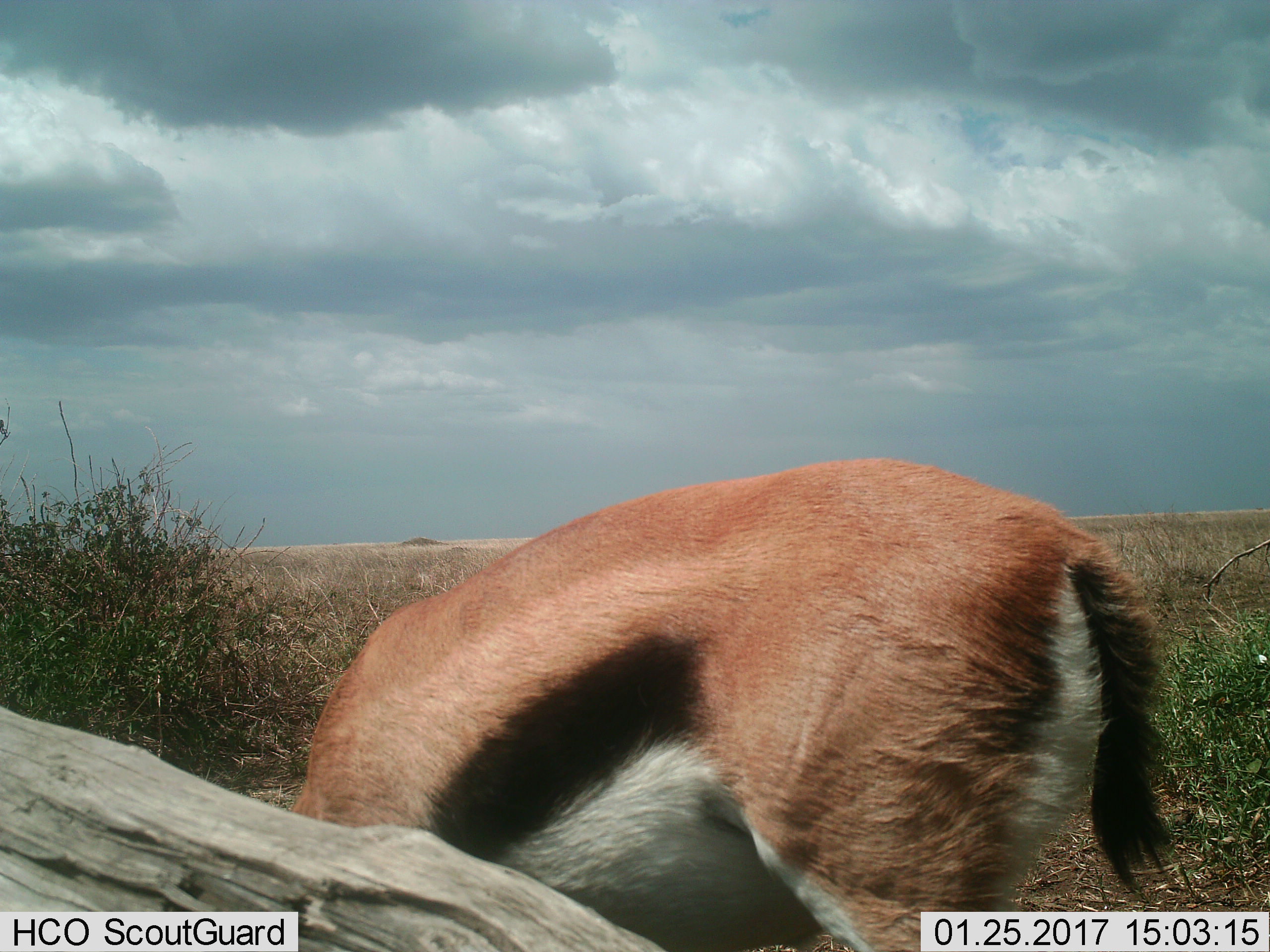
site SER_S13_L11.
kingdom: Animalia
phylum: Chordata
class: Mammalia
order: Artiodactyla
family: Bovidae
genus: Eudorcas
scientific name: Eudorcas thomsonii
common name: thomson's gazelle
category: gazellethomsons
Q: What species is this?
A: Gazellethomsons (thomson's gazelle) (Eudorcas thomsonii).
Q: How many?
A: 1.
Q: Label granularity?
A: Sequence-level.